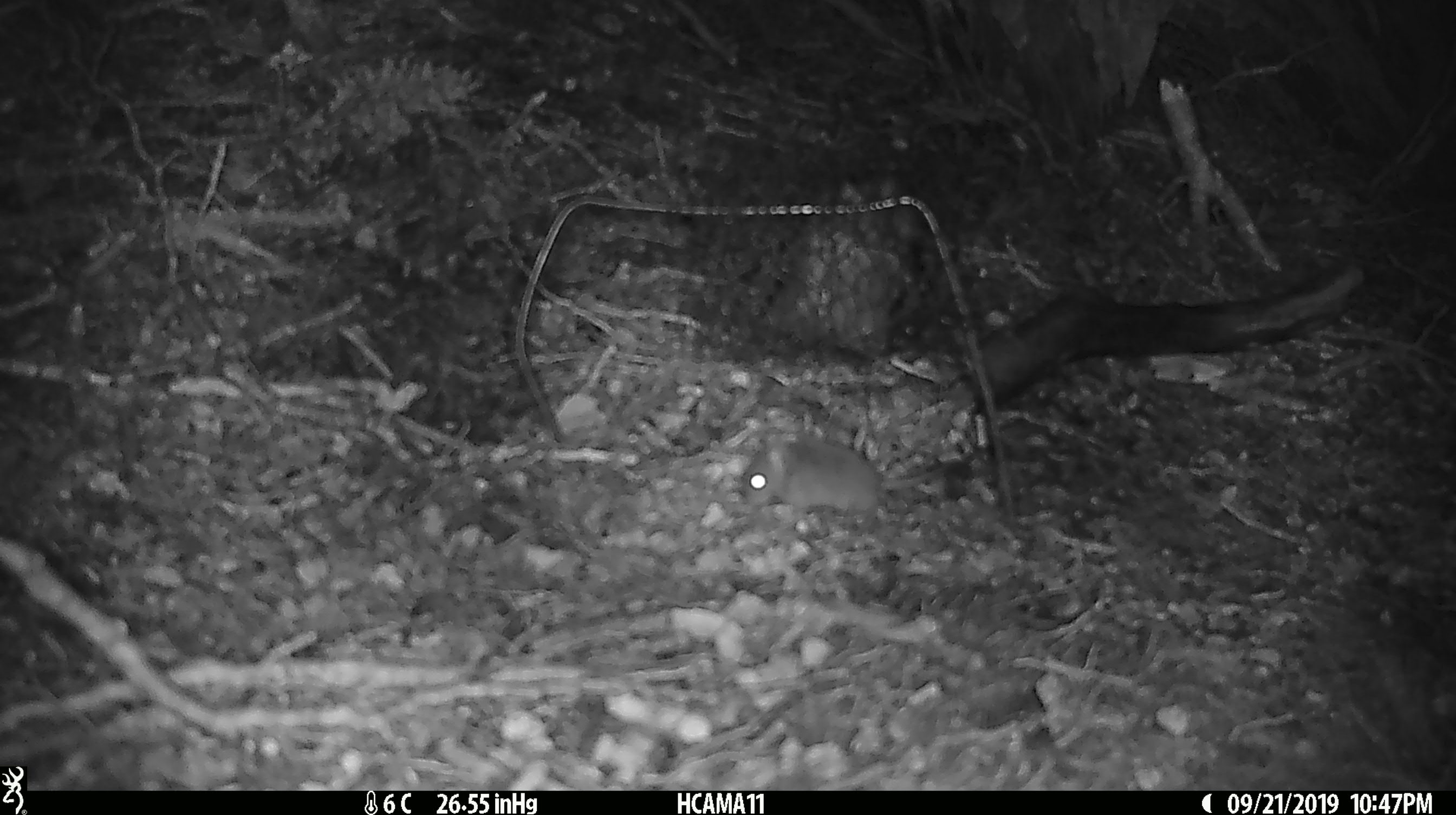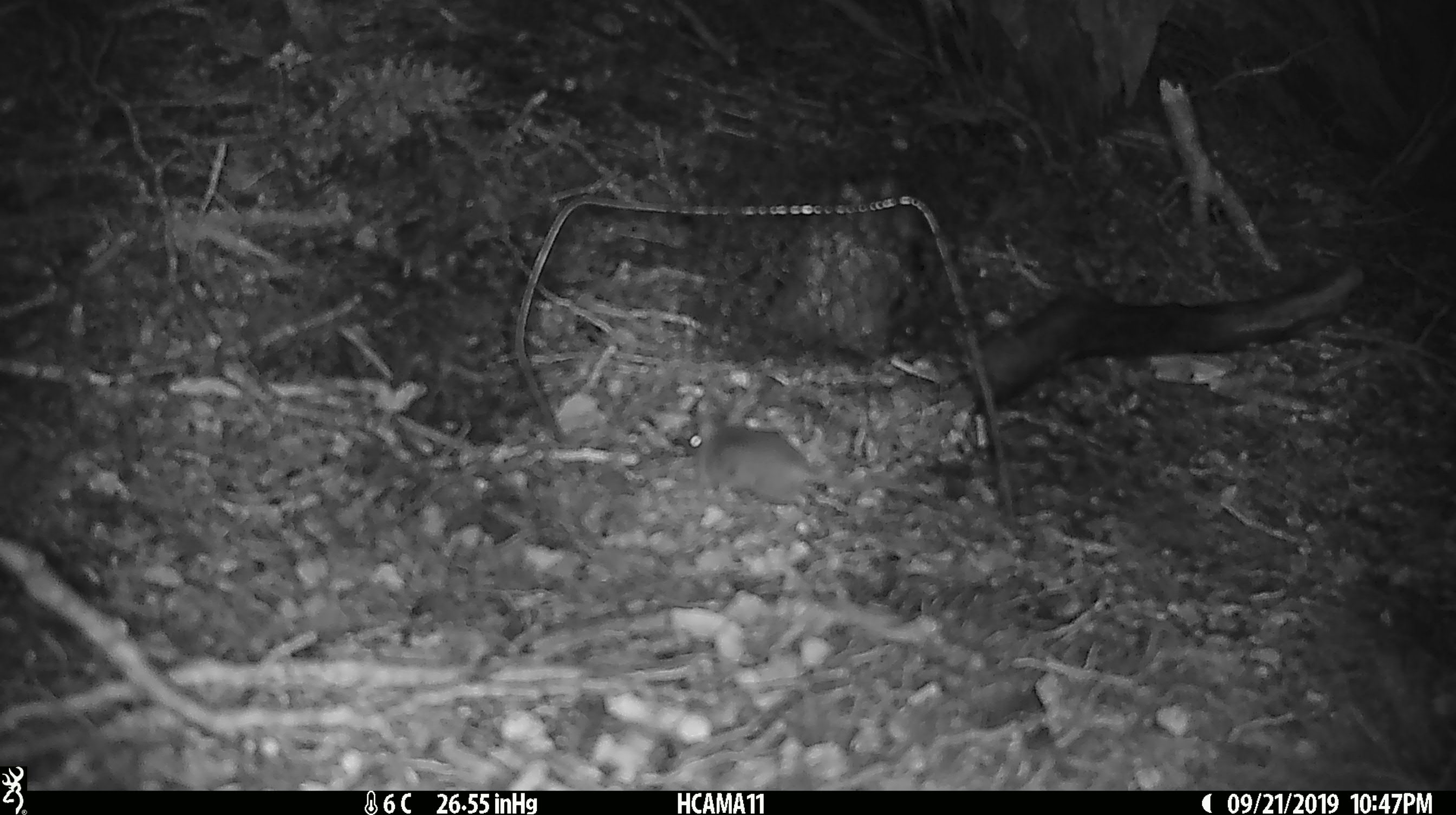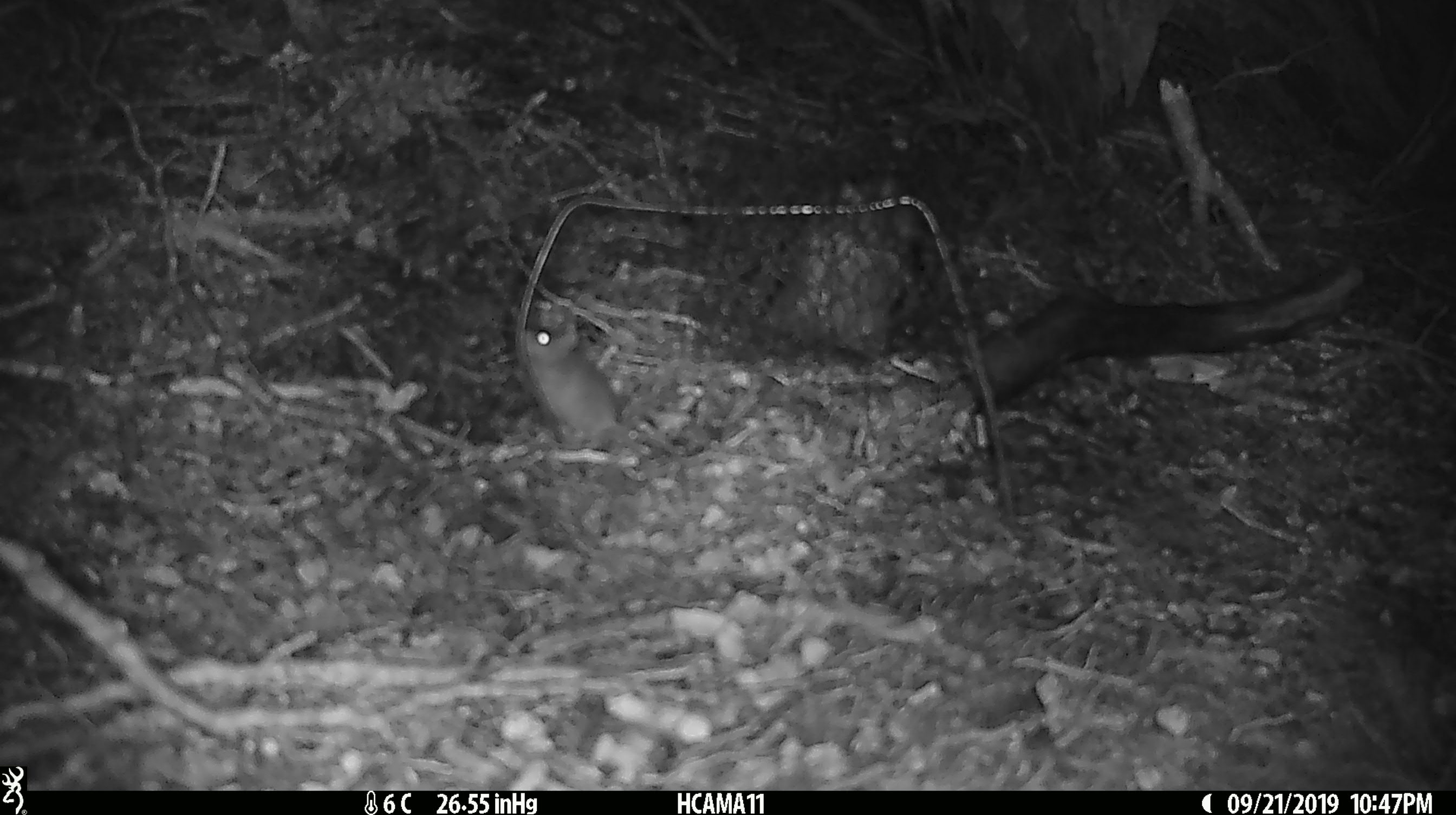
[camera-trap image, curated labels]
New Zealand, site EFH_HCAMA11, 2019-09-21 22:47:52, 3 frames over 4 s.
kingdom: Animalia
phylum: Chordata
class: Mammalia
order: Rodentia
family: Muridae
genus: Mus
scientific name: Mus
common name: mouse